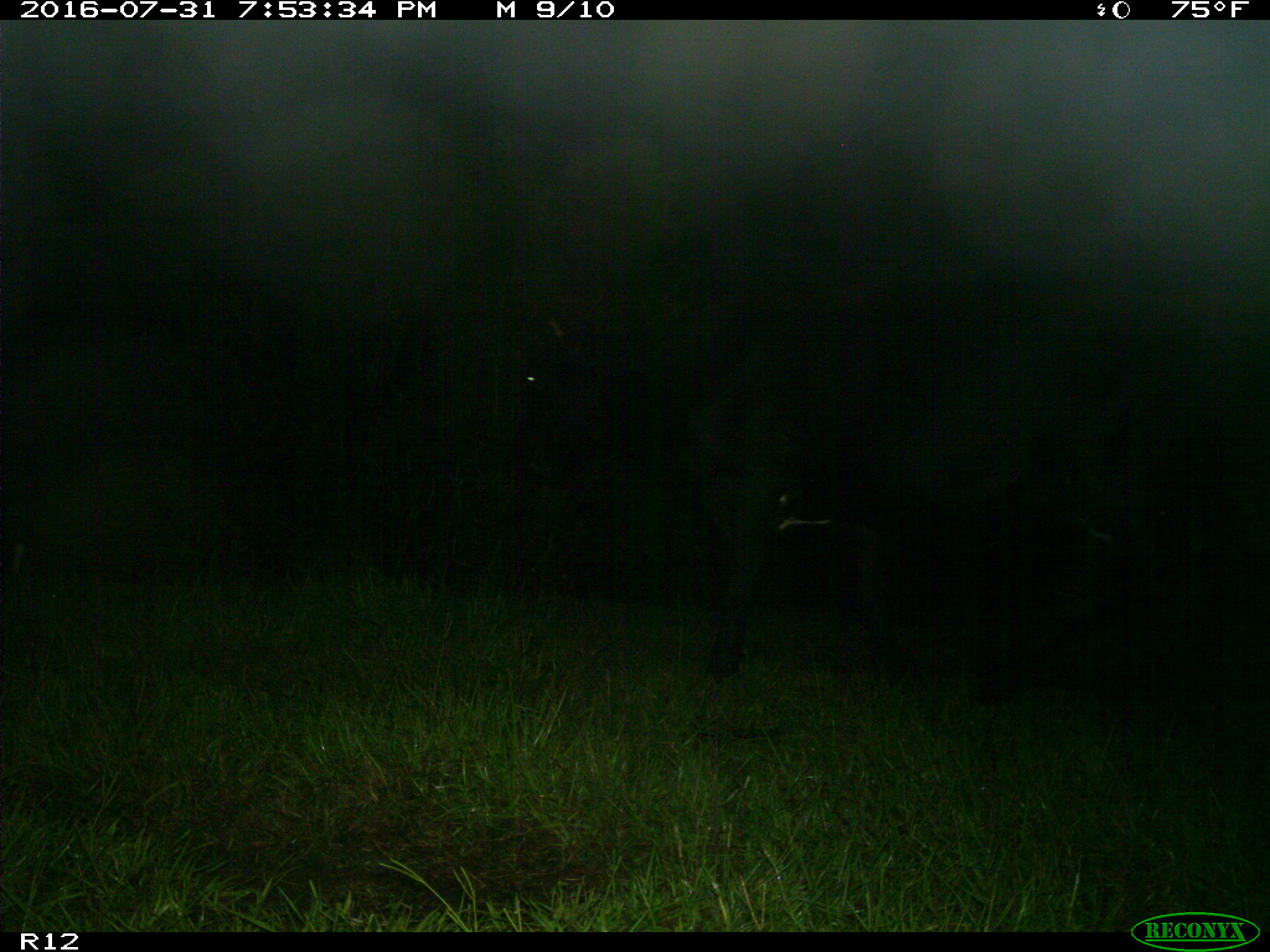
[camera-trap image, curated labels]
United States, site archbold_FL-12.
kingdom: Animalia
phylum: Chordata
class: Mammalia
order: Artiodactyla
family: Bovidae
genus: Bos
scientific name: Bos taurus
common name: domestic cow